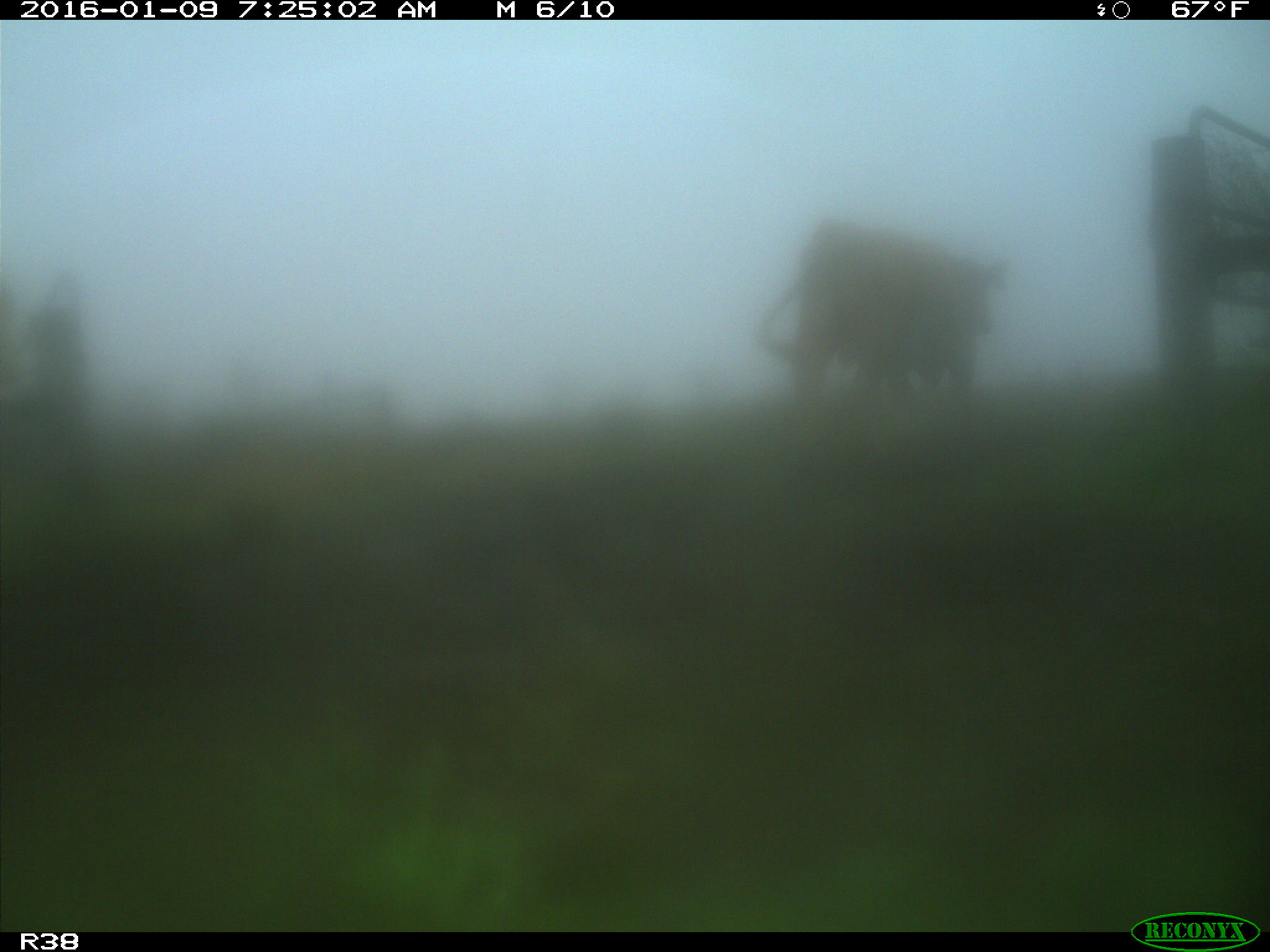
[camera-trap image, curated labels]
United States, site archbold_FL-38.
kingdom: Animalia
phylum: Chordata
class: Mammalia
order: Artiodactyla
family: Bovidae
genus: Bos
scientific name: Bos taurus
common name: domestic cow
Bos taurus (domestic cow).